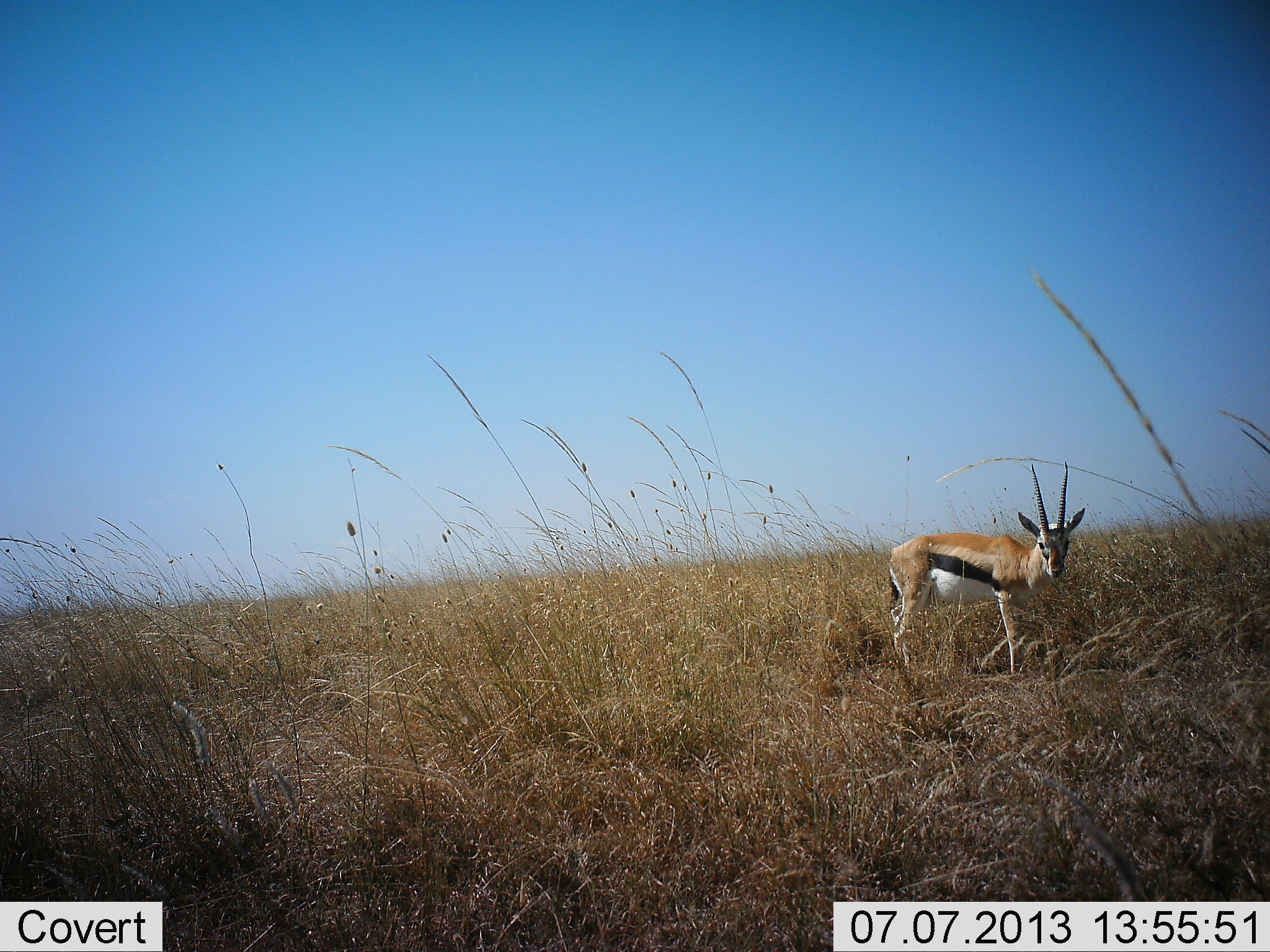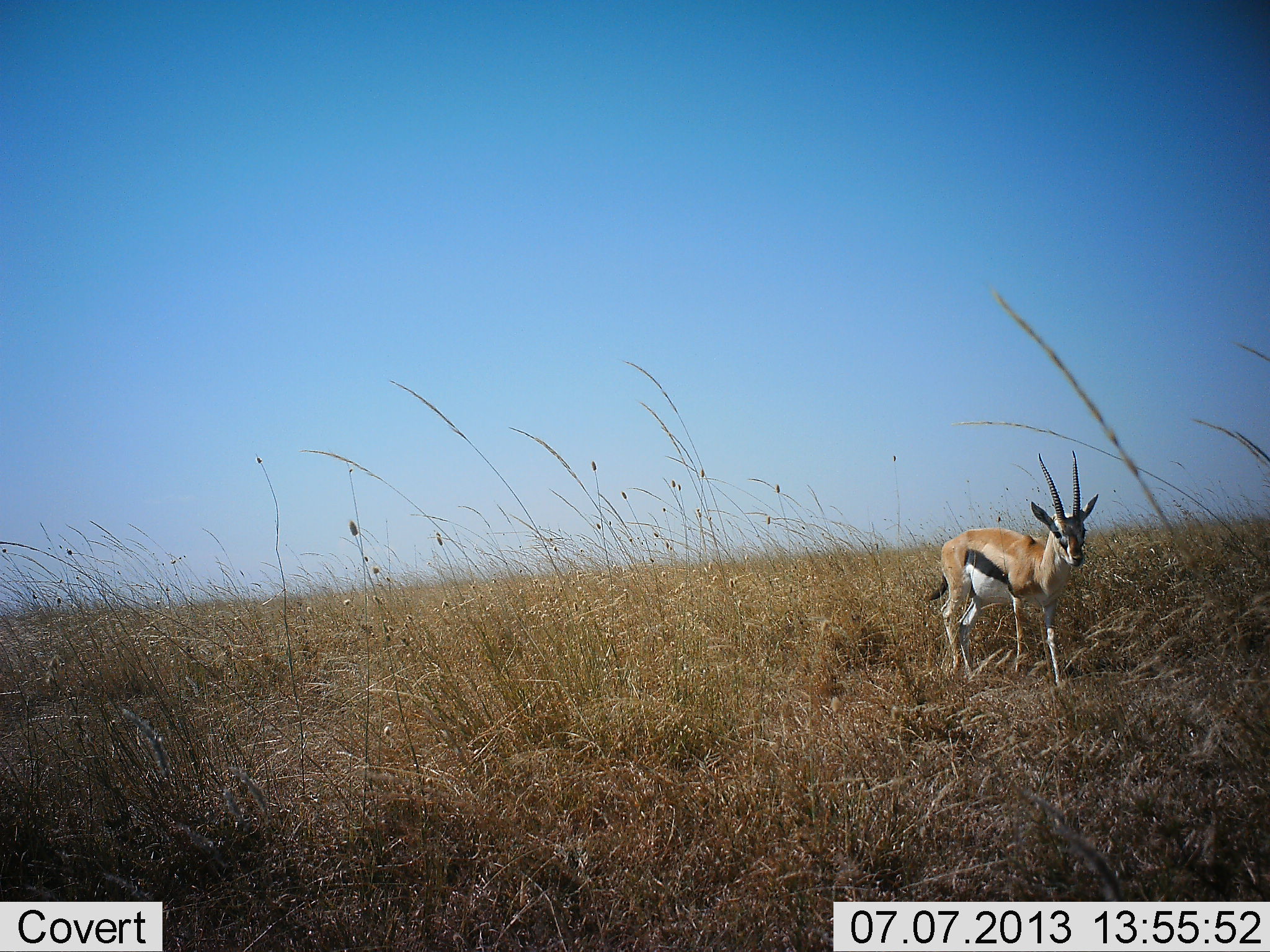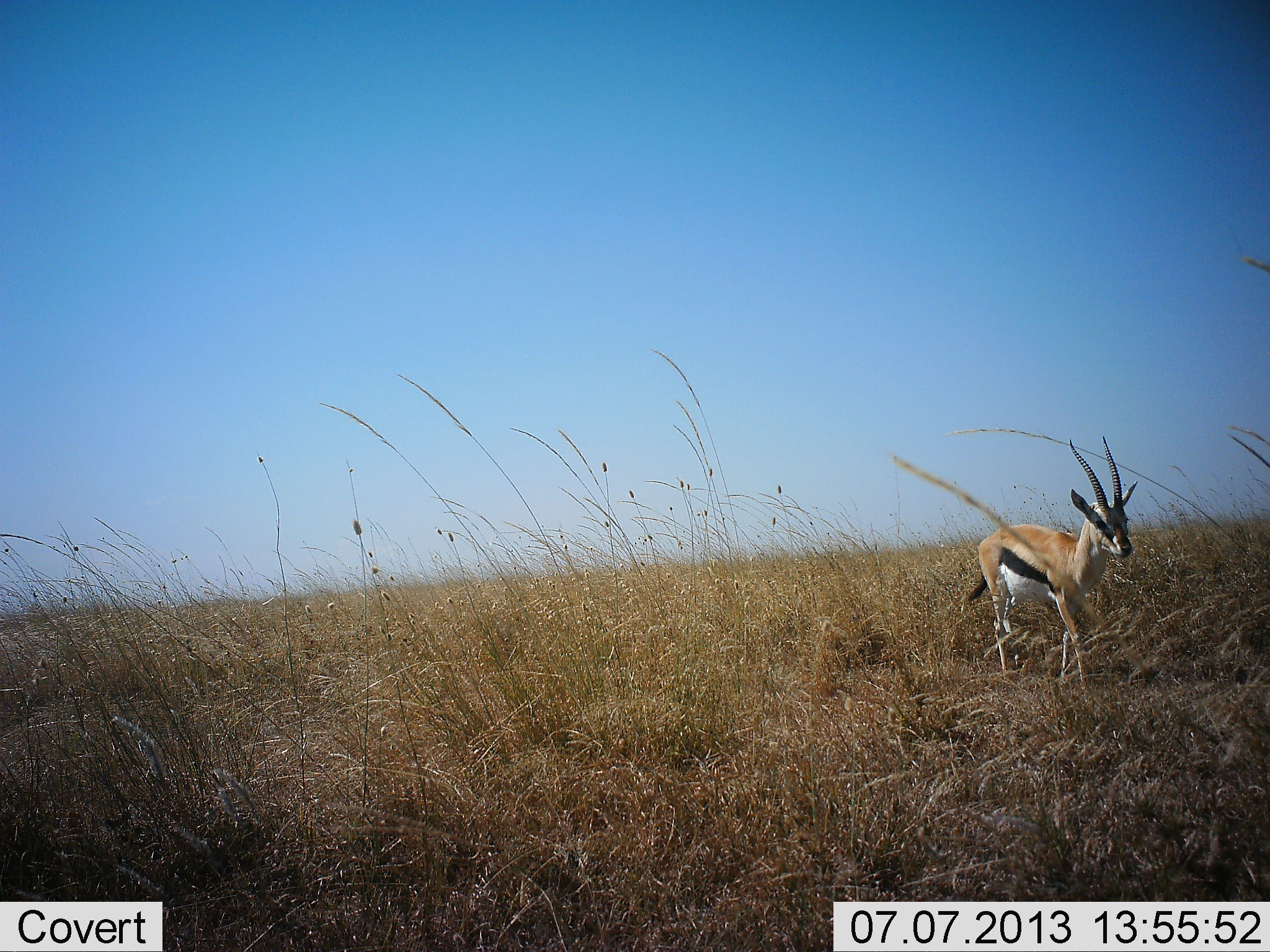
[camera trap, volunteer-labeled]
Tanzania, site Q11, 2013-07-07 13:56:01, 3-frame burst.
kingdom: Animalia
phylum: Chordata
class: Mammalia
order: Artiodactyla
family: Bovidae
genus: Eudorcas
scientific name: Eudorcas thomsonii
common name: thomson's gazelle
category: gazellethomsons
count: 1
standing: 9%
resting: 0%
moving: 100%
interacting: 0%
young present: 0%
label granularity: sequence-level